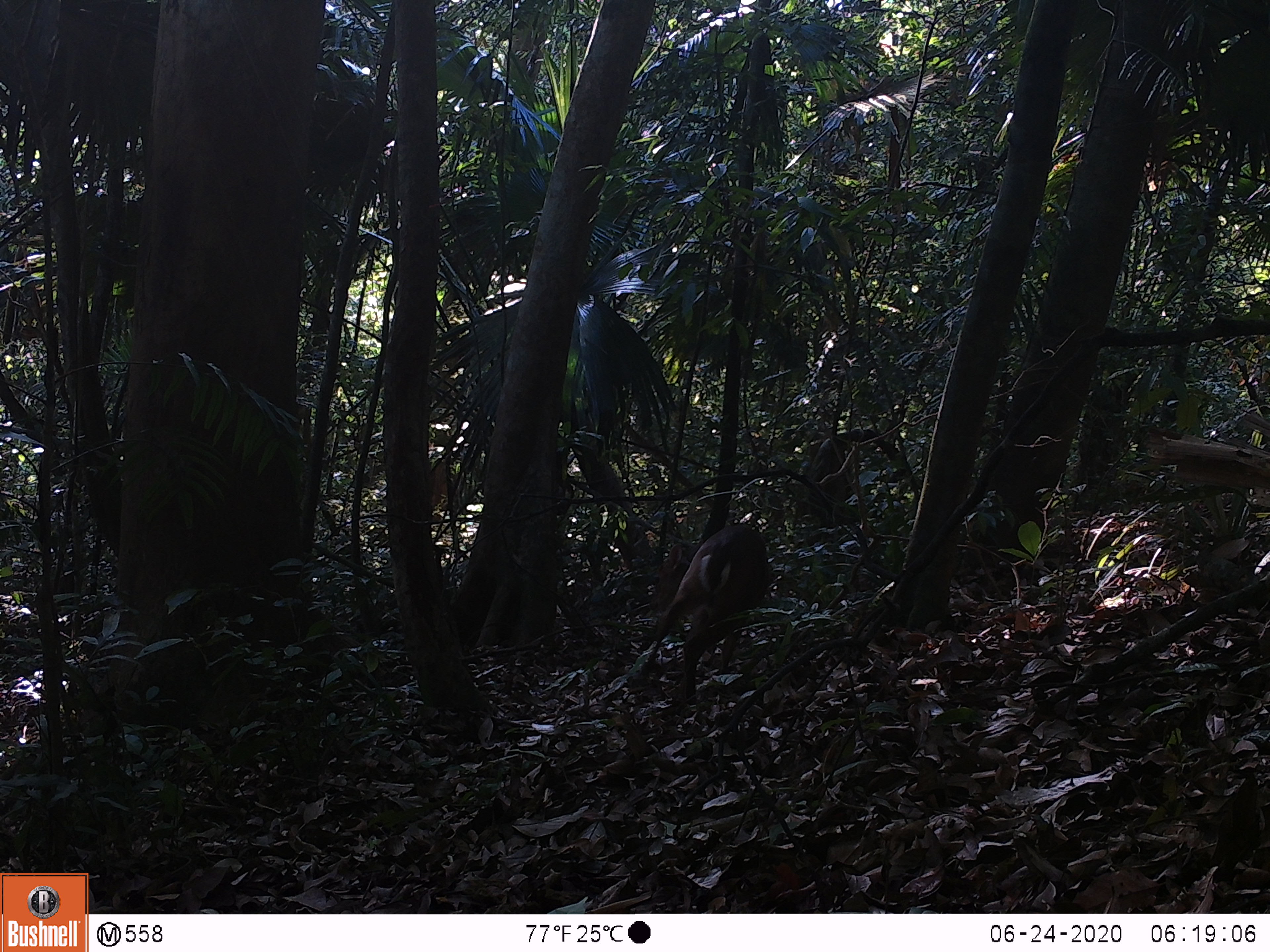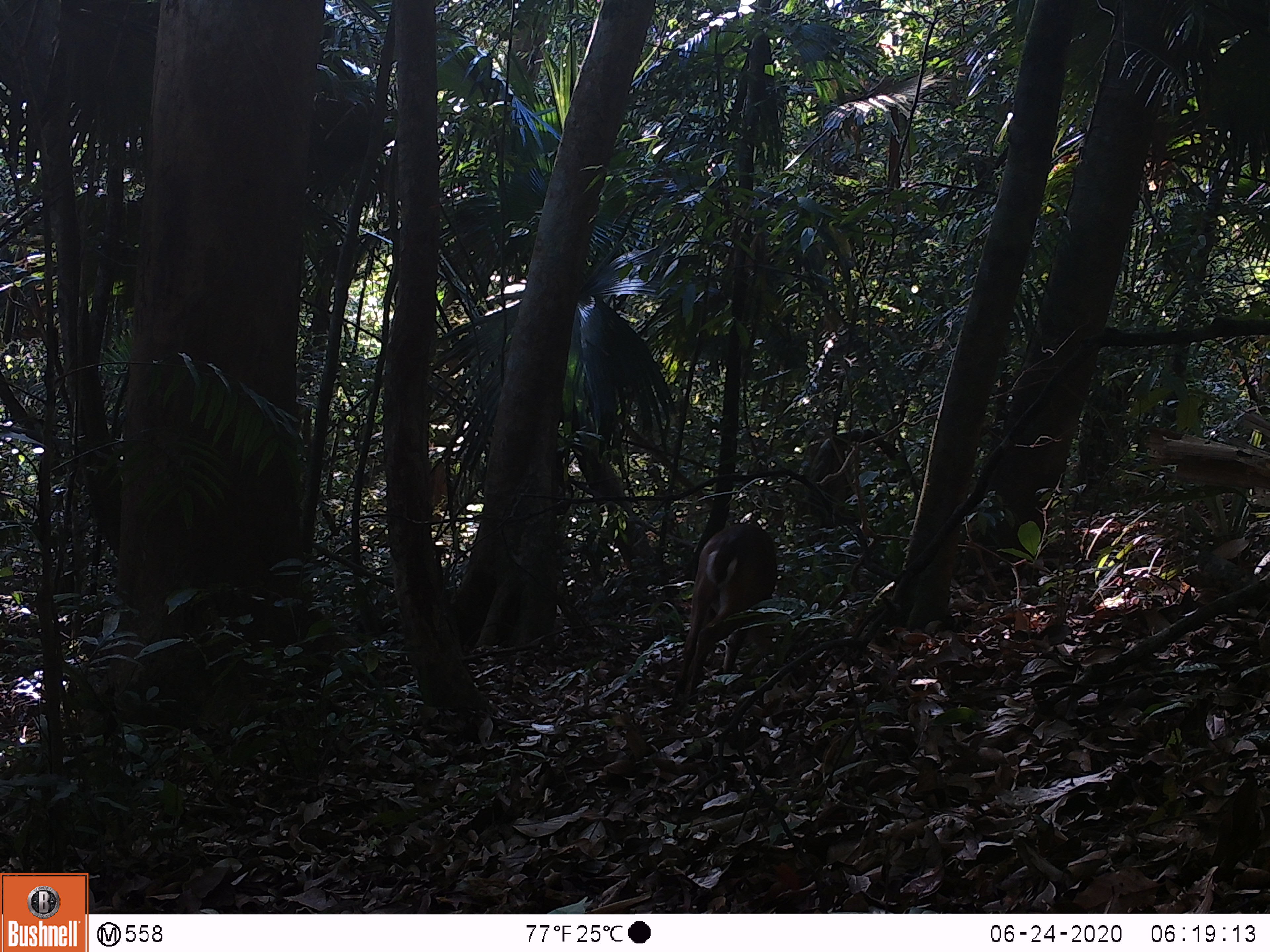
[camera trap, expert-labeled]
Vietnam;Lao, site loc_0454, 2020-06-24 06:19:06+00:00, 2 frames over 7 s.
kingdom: Animalia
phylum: Chordata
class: Mammalia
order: Artiodactyla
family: Cervidae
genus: Muntiacus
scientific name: Muntiacus vuquangensis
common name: large-antlered muntjac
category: large antlered muntjac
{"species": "large antlered muntjac (large-antlered muntjac) (Muntiacus vuquangensis)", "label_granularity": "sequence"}